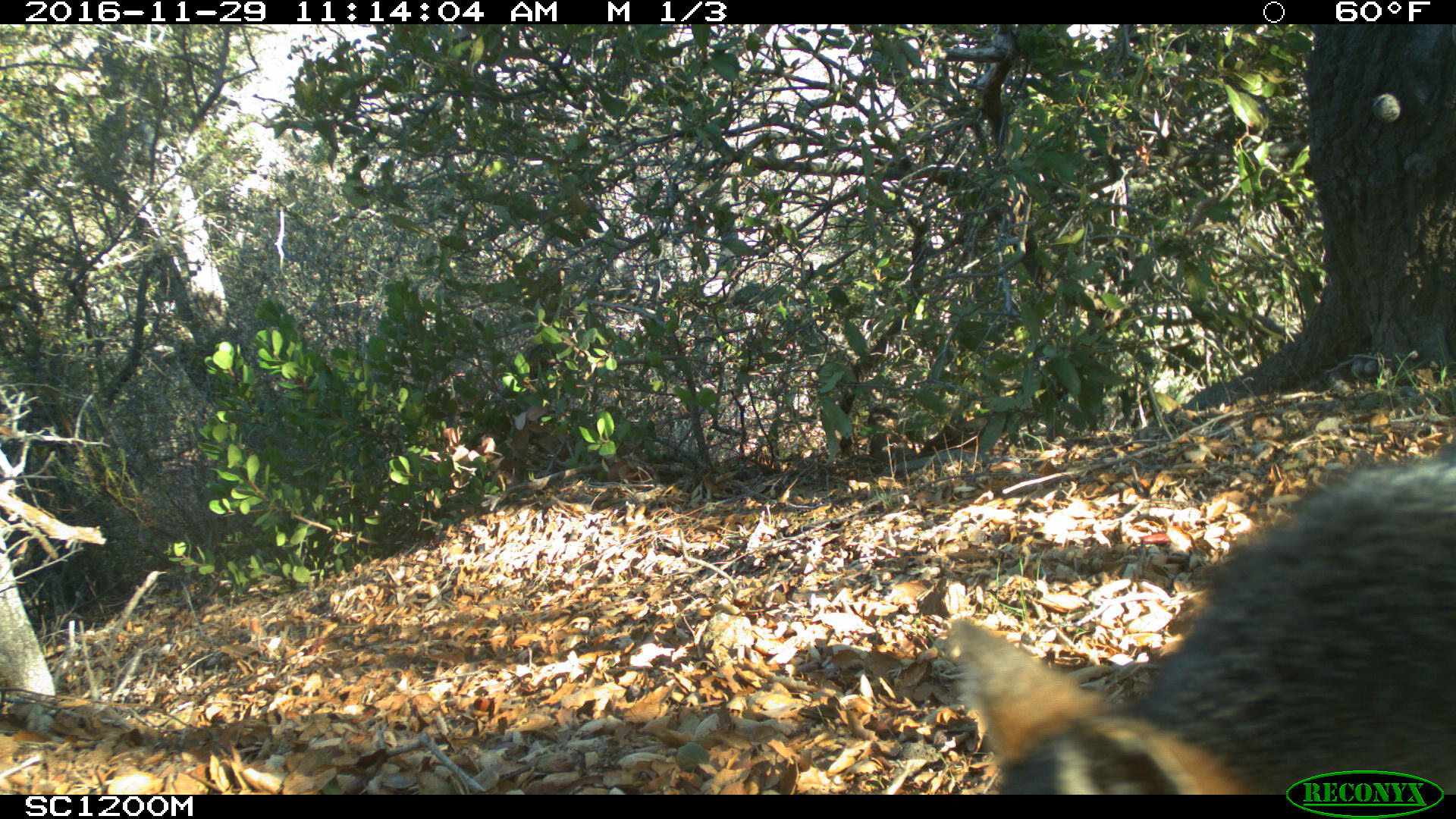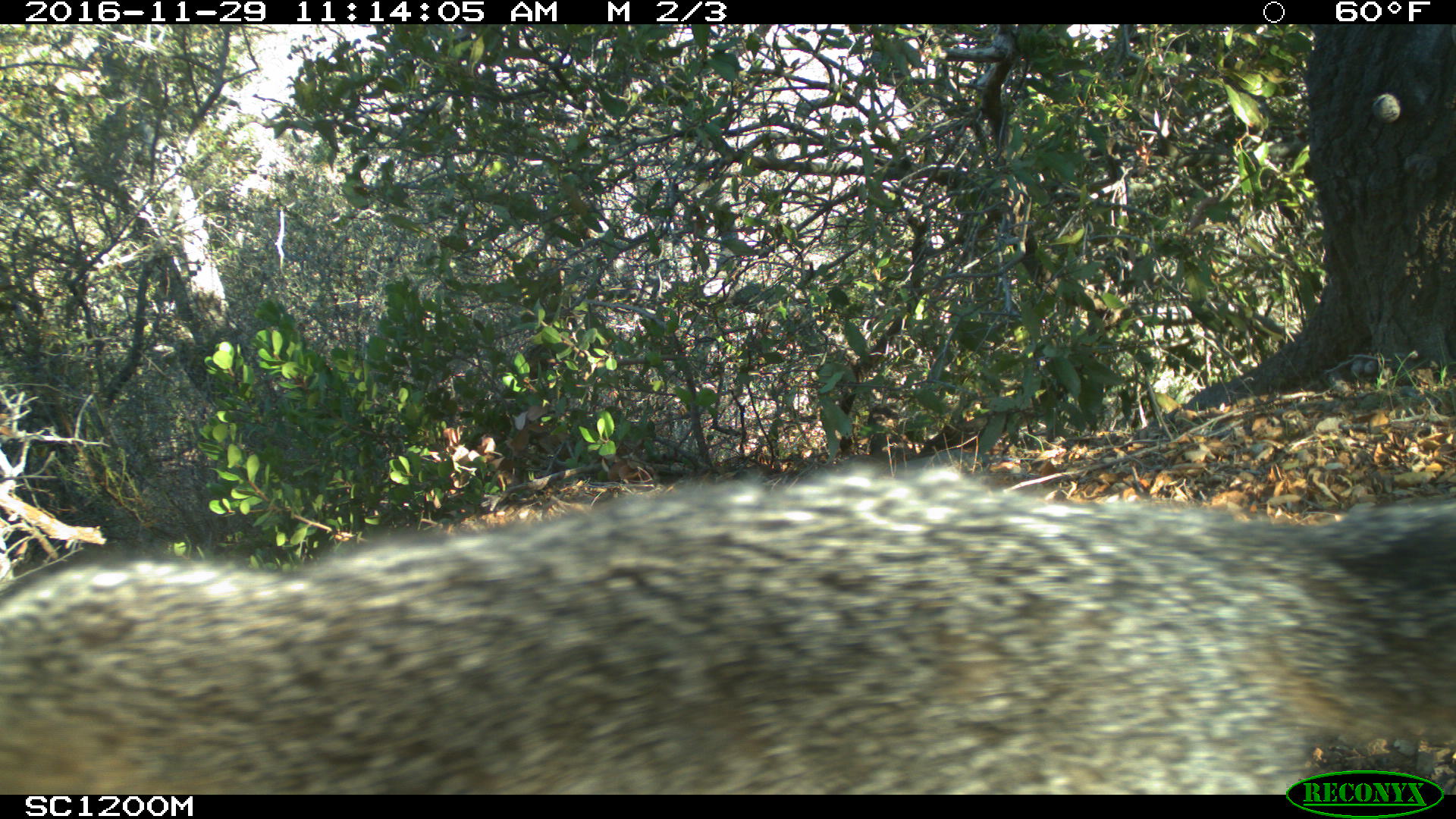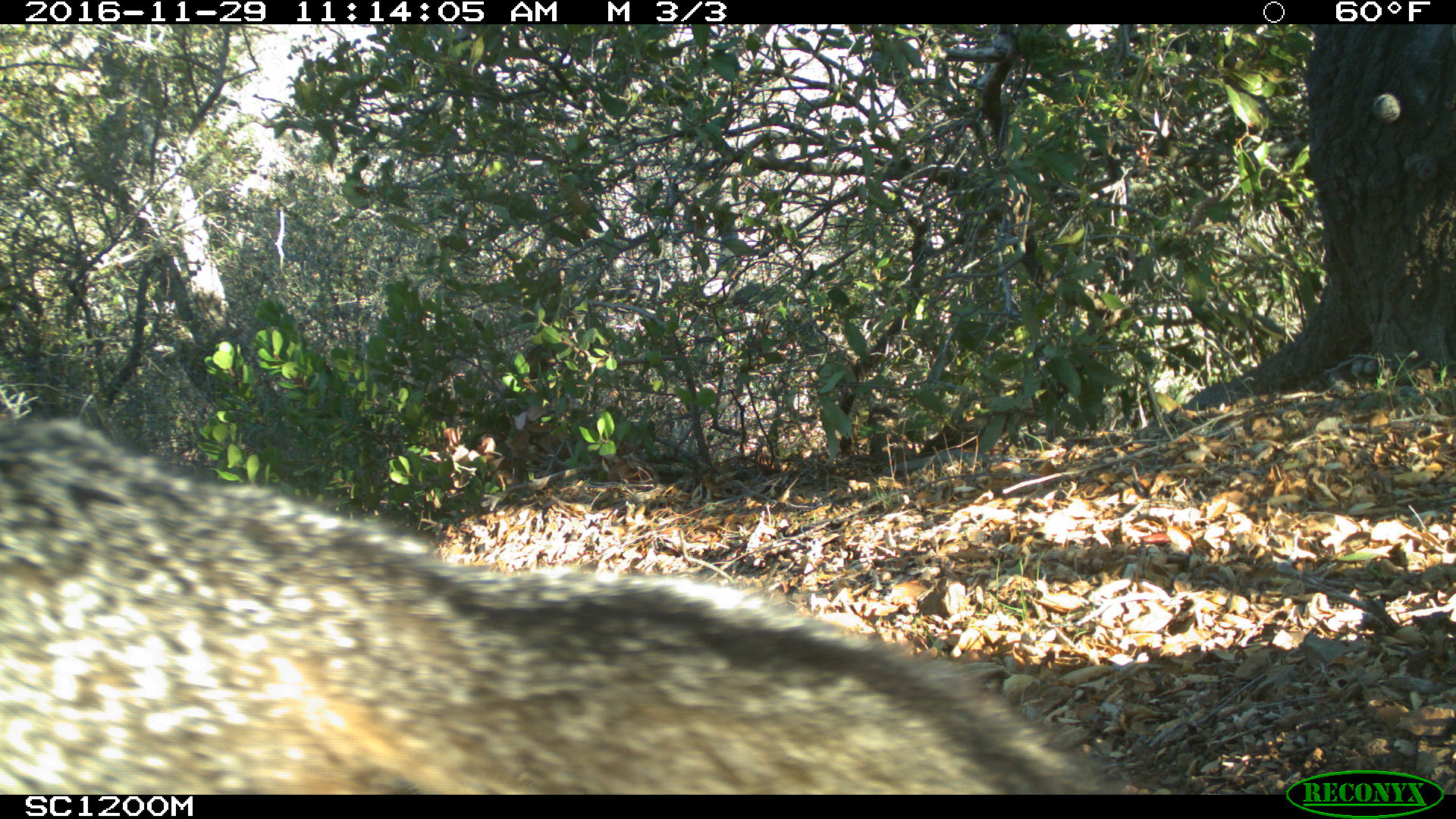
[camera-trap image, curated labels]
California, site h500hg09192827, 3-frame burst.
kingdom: Animalia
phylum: Chordata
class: Mammalia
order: Carnivora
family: Canidae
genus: Urocyon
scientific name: Urocyon littoralis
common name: island fox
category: fox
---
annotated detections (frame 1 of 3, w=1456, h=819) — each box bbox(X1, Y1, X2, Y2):
fox: bbox(947, 444, 1455, 793)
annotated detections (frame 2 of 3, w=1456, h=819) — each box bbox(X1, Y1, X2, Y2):
fox: bbox(0, 457, 1455, 794)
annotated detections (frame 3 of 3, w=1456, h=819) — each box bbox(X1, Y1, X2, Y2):
fox: bbox(0, 411, 1128, 795)